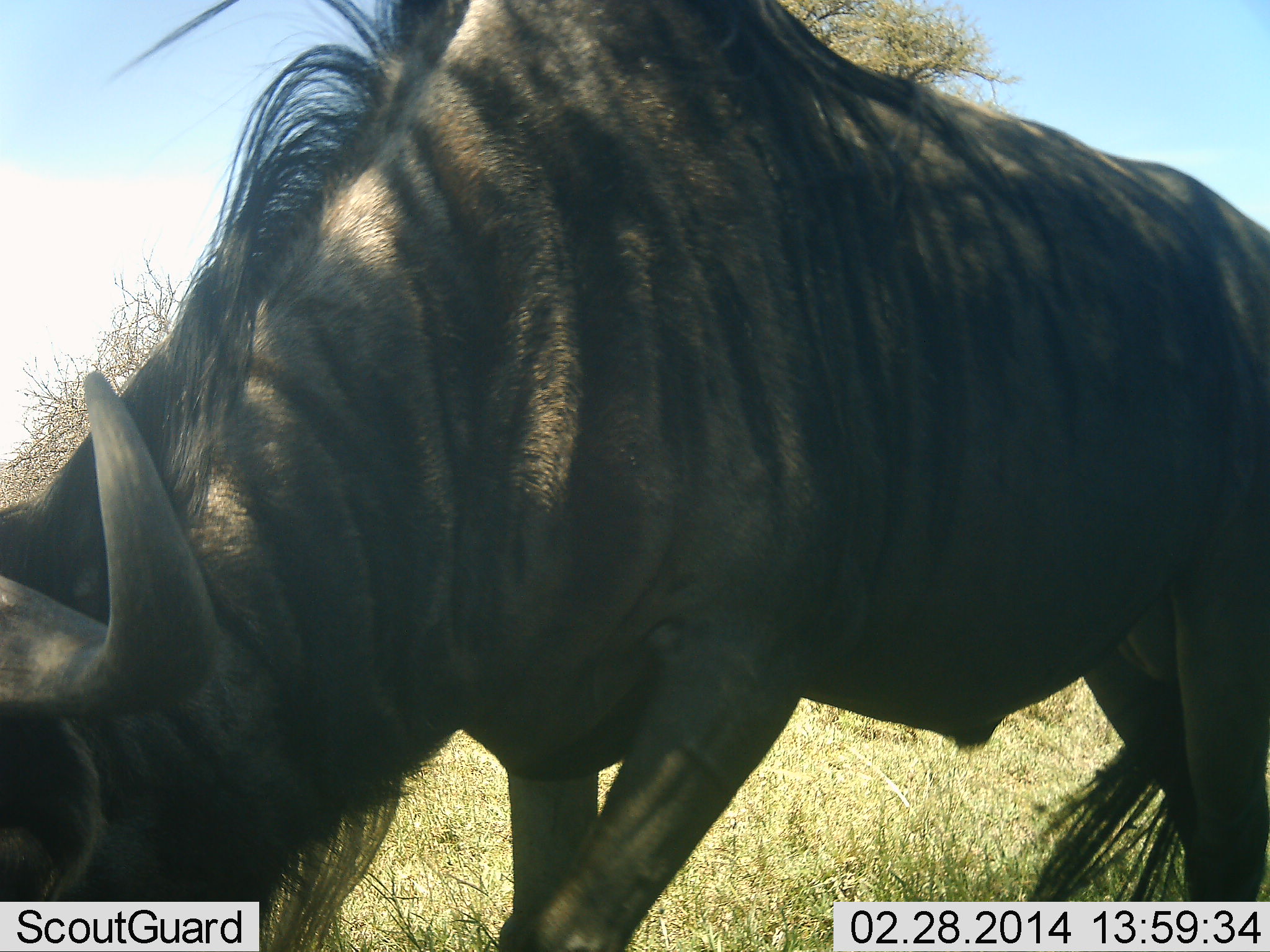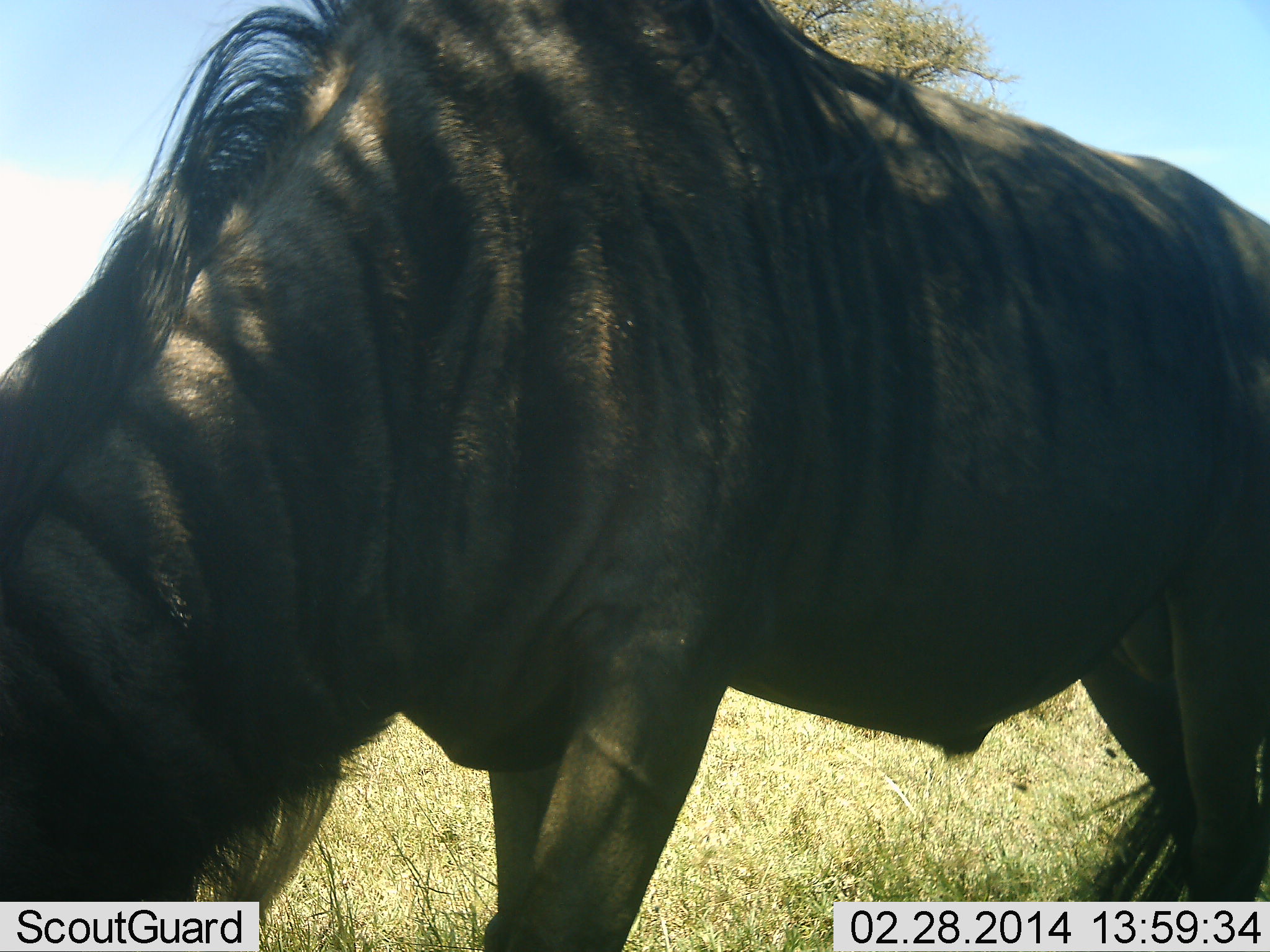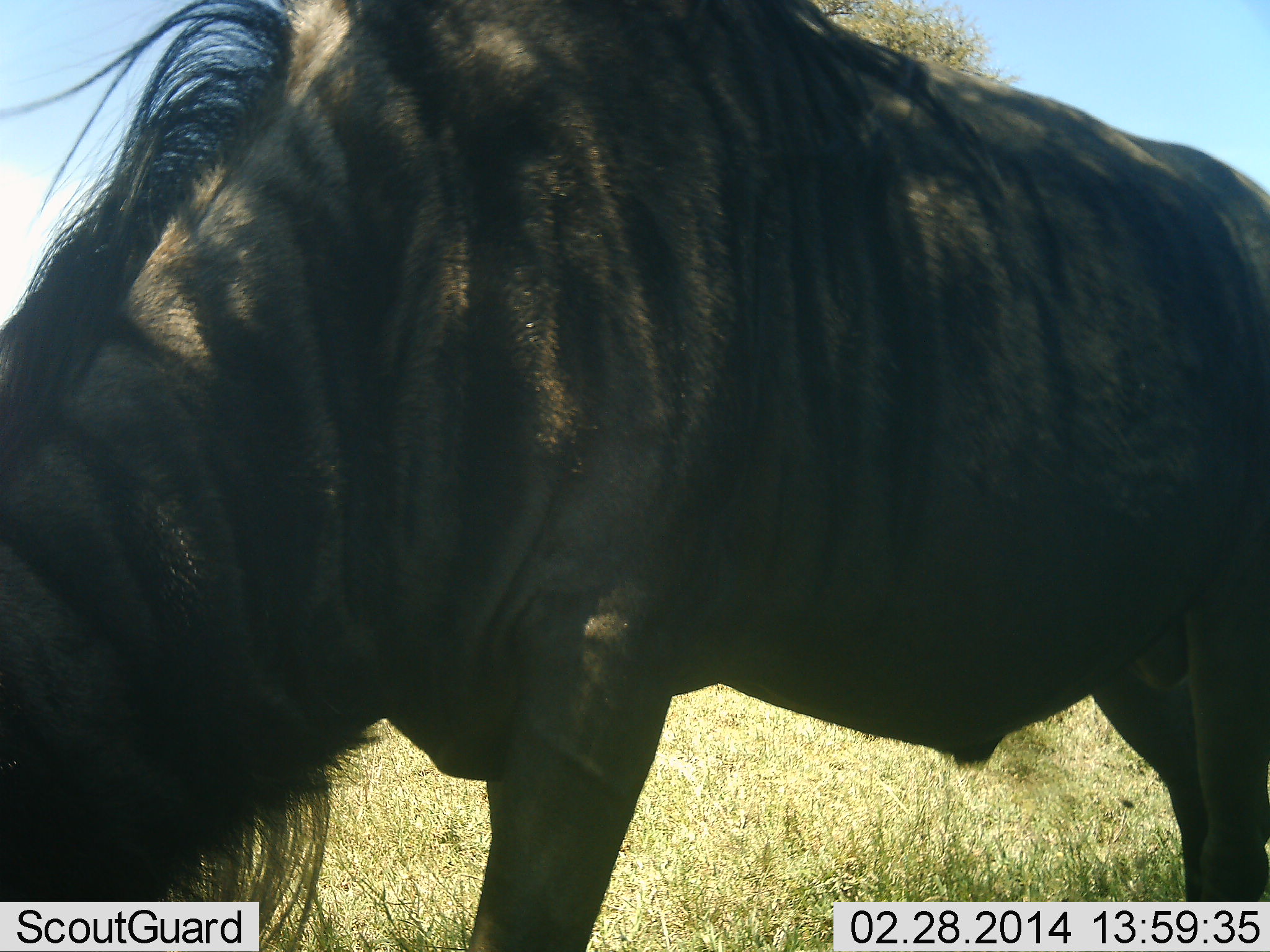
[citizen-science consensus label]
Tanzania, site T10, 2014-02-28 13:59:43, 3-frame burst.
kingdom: Animalia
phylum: Chordata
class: Mammalia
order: Artiodactyla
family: Bovidae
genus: Connochaetes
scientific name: Connochaetes taurinus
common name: blue wildebeest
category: wildebeest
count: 1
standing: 35%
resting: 0%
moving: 11%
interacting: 2%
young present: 0%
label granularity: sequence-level